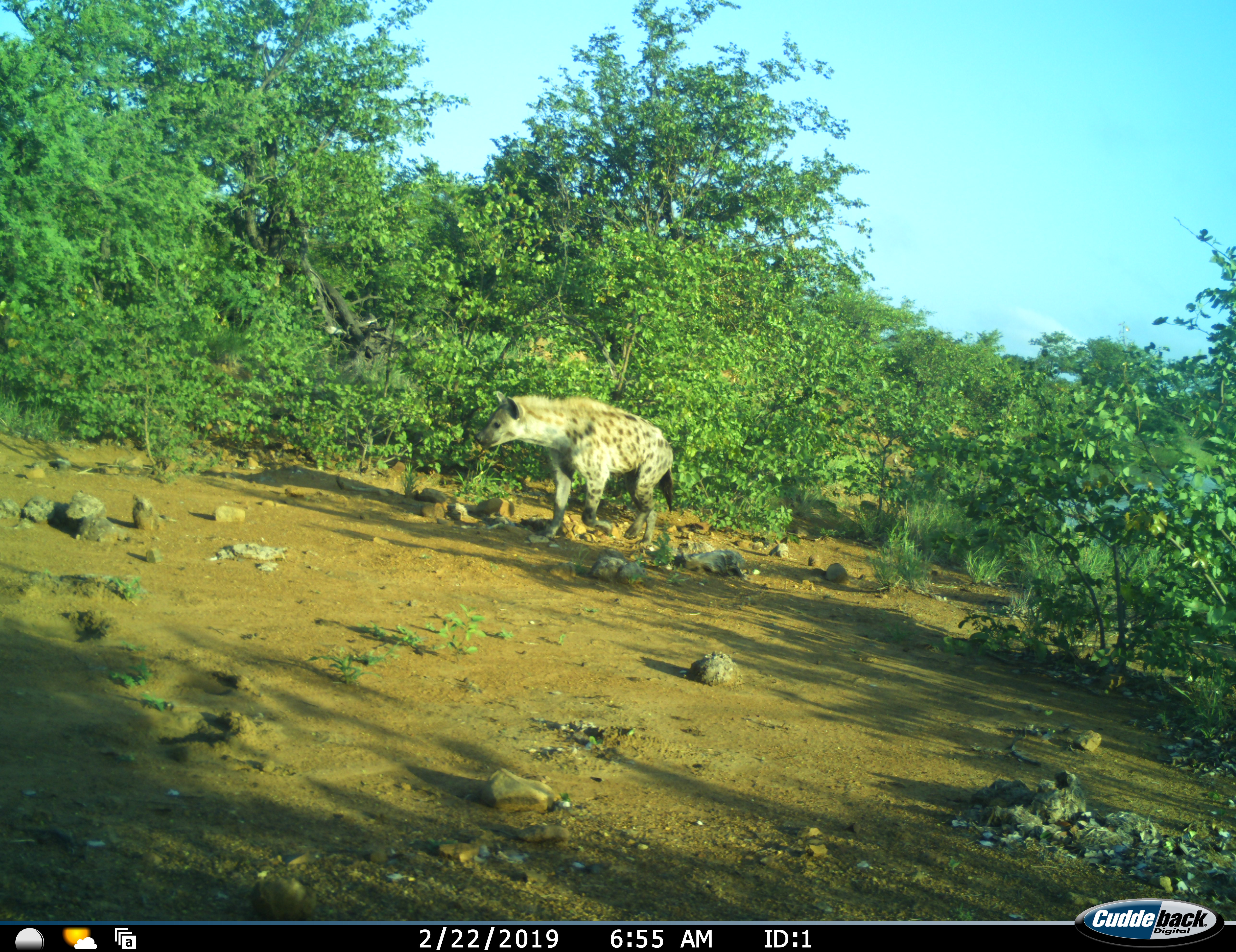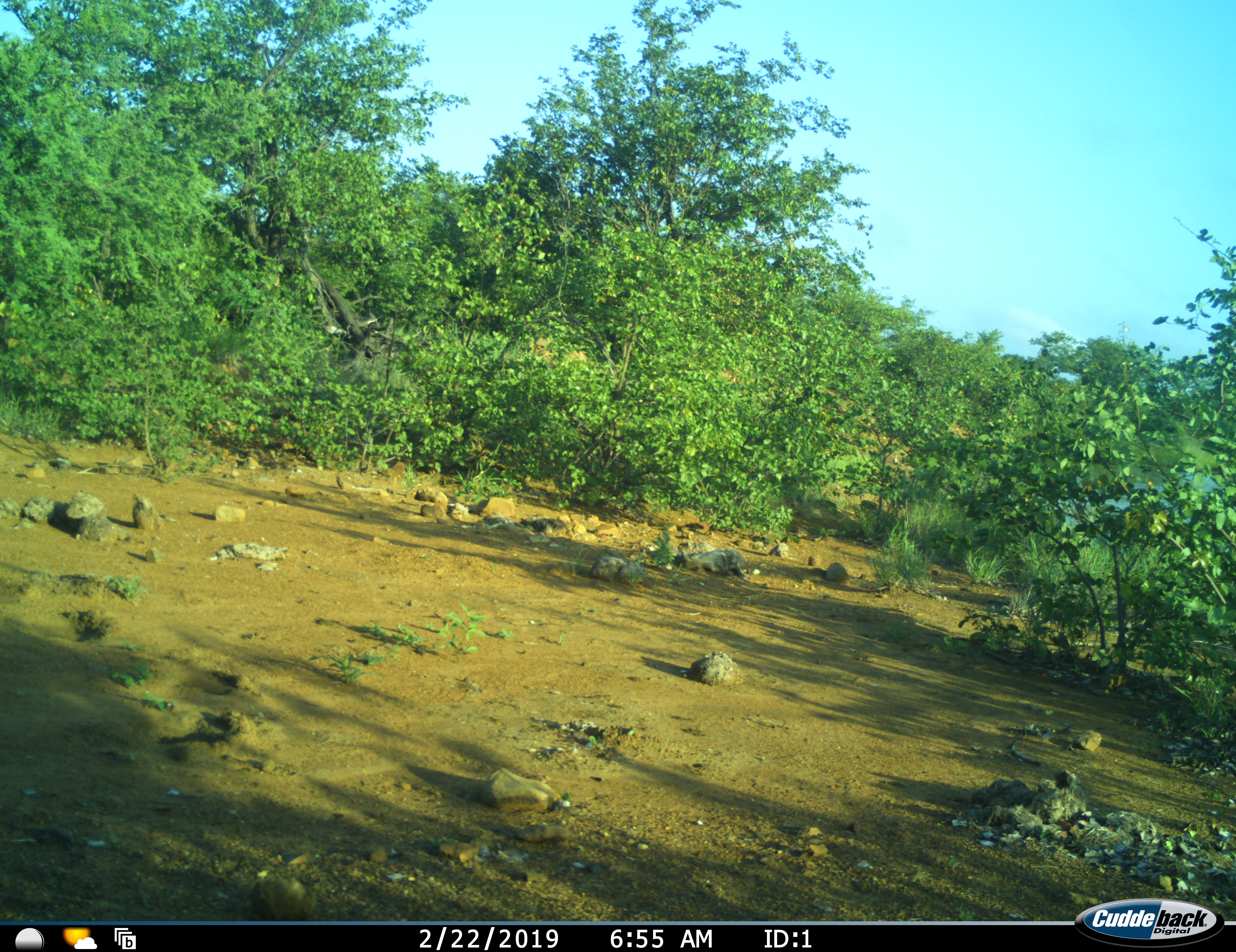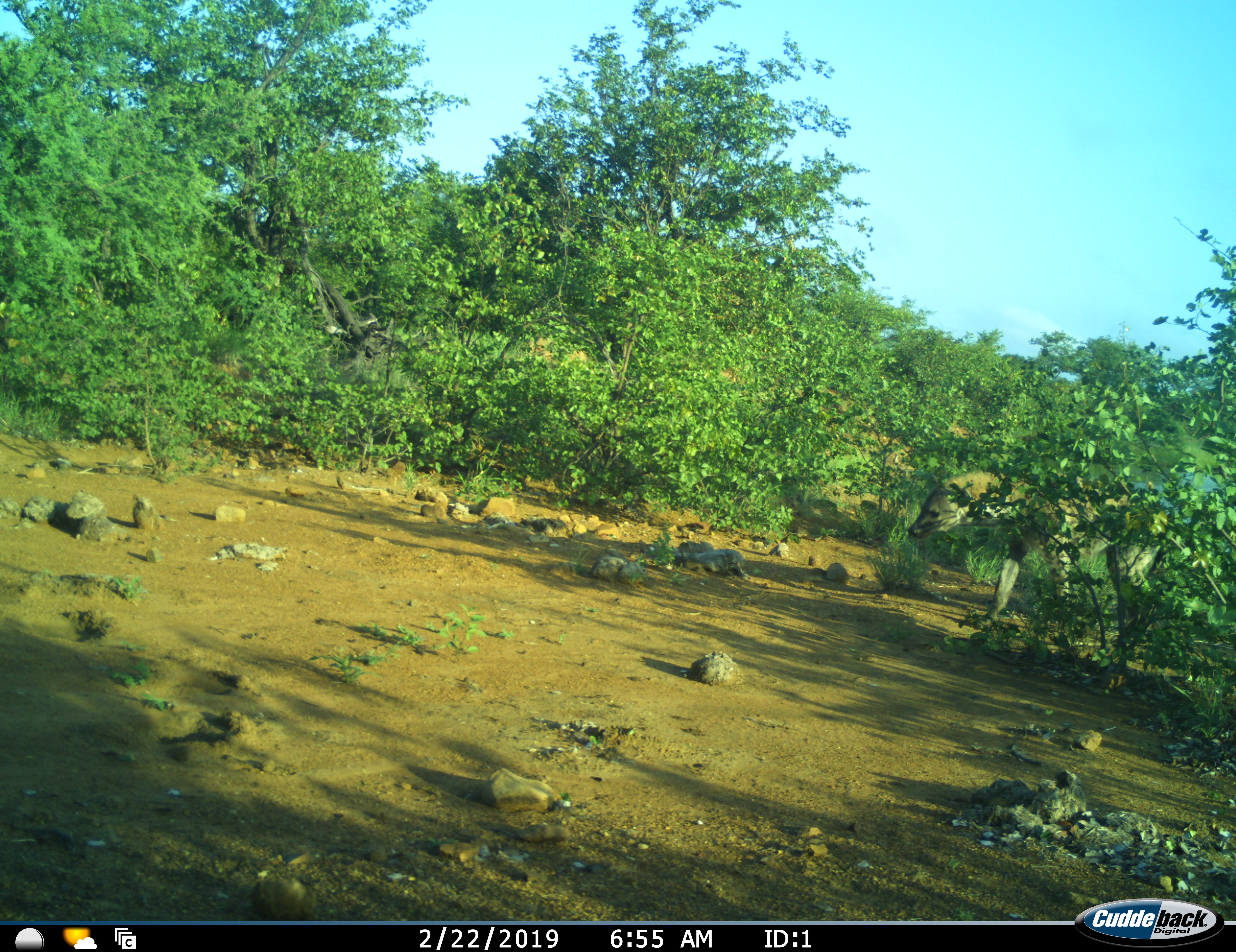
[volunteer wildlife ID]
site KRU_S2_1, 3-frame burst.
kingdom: Animalia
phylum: Chordata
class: Mammalia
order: Carnivora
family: Hyaenidae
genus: Crocuta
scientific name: Crocuta crocuta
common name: spotted hyena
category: hyenaspotted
Hyenaspotted (spotted hyena) (Crocuta crocuta), count 1. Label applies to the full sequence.